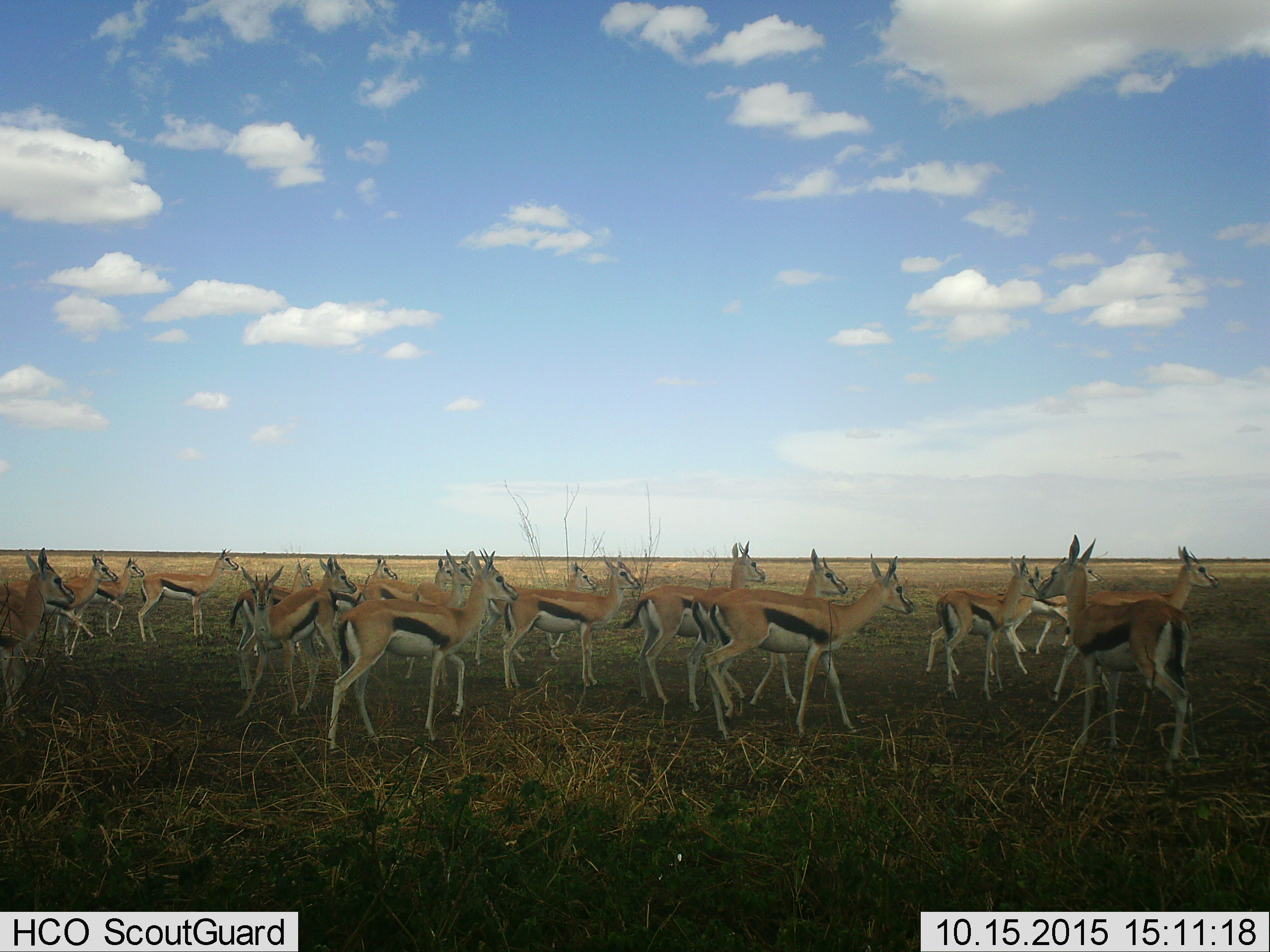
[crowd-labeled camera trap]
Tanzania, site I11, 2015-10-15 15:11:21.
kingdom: Animalia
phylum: Chordata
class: Mammalia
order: Artiodactyla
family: Bovidae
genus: Eudorcas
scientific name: Eudorcas thomsonii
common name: thomson's gazelle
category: gazellethomsons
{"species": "gazellethomsons (thomson's gazelle) (Eudorcas thomsonii)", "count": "11-50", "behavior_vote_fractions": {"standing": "100%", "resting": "0%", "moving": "60%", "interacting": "0%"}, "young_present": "10%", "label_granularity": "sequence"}